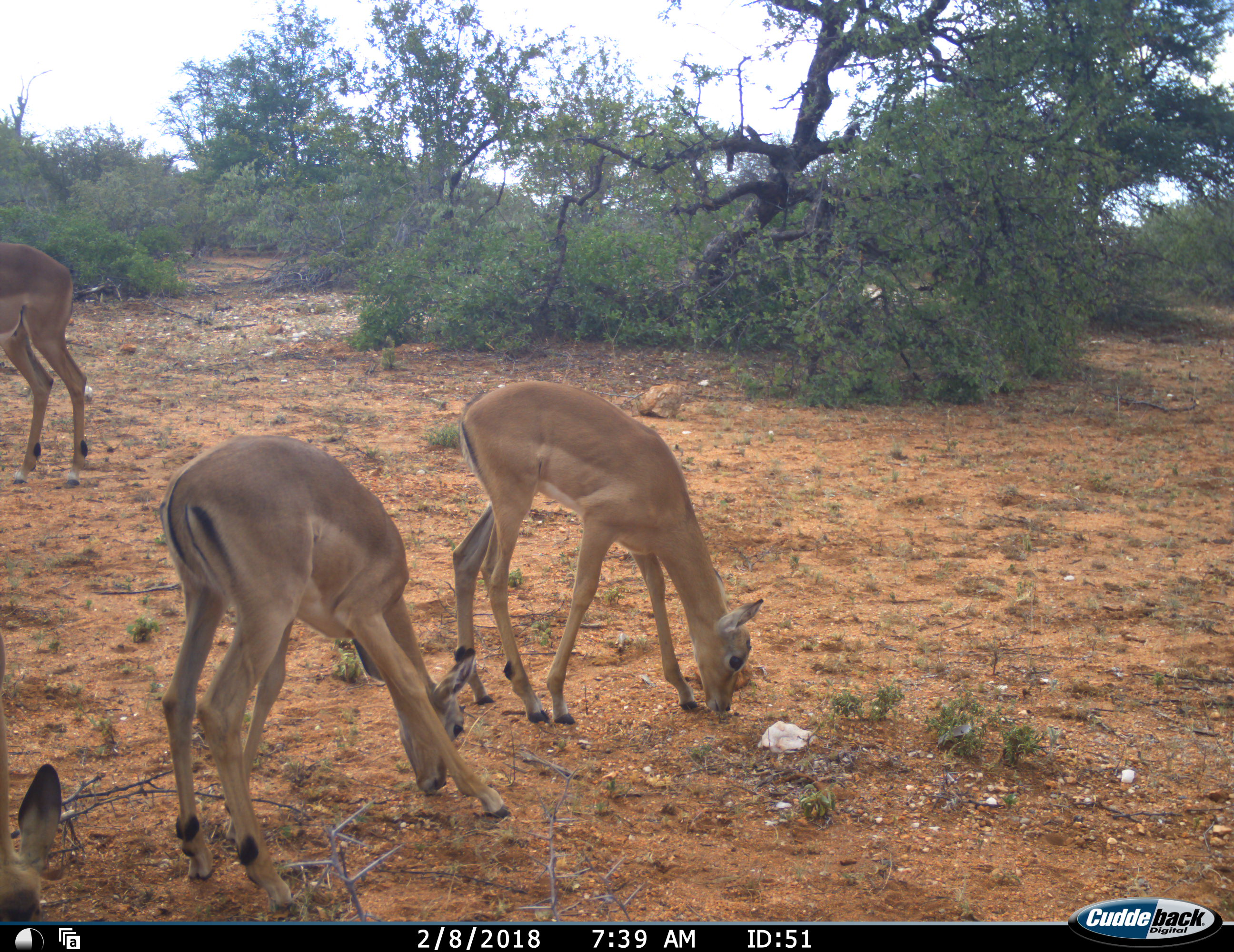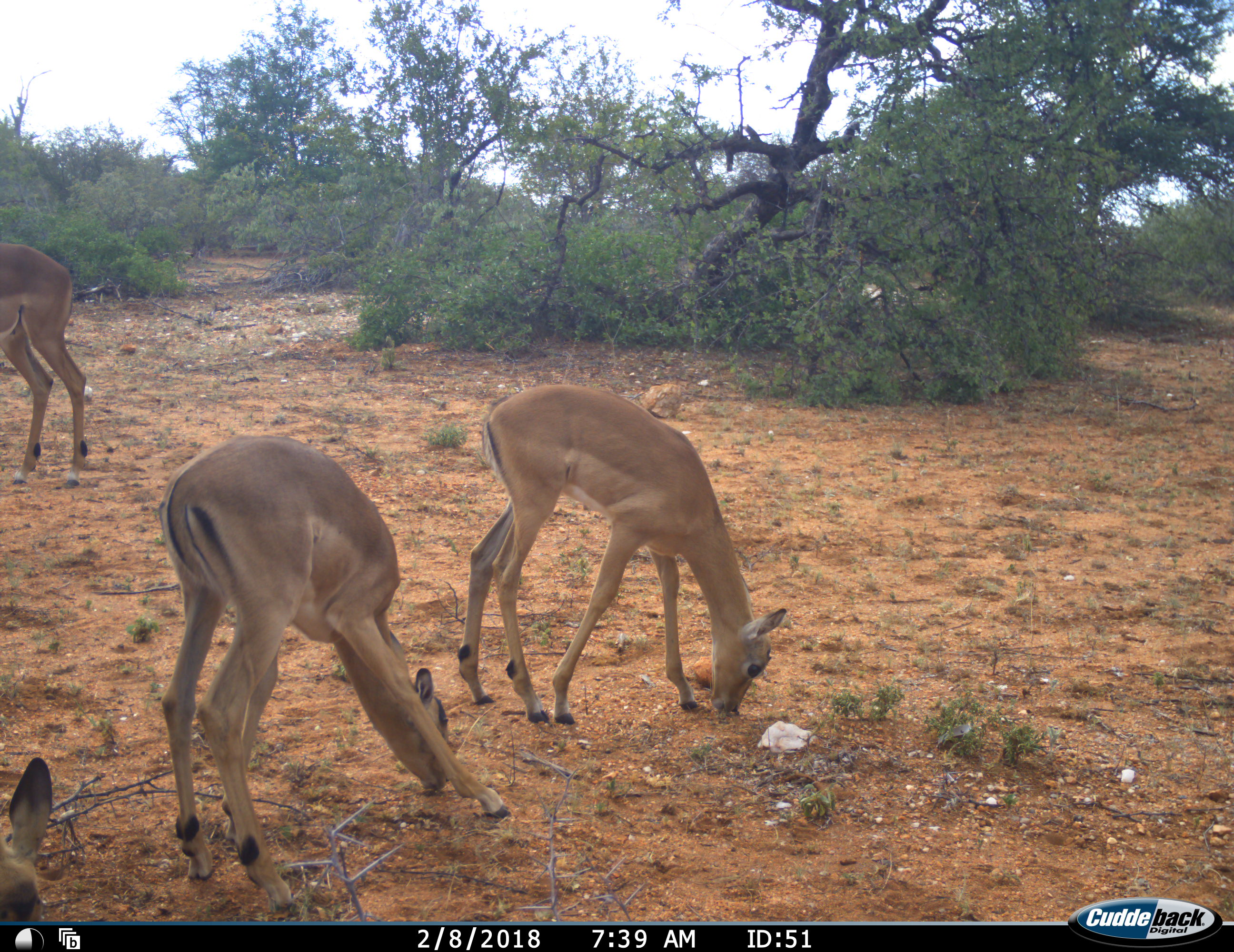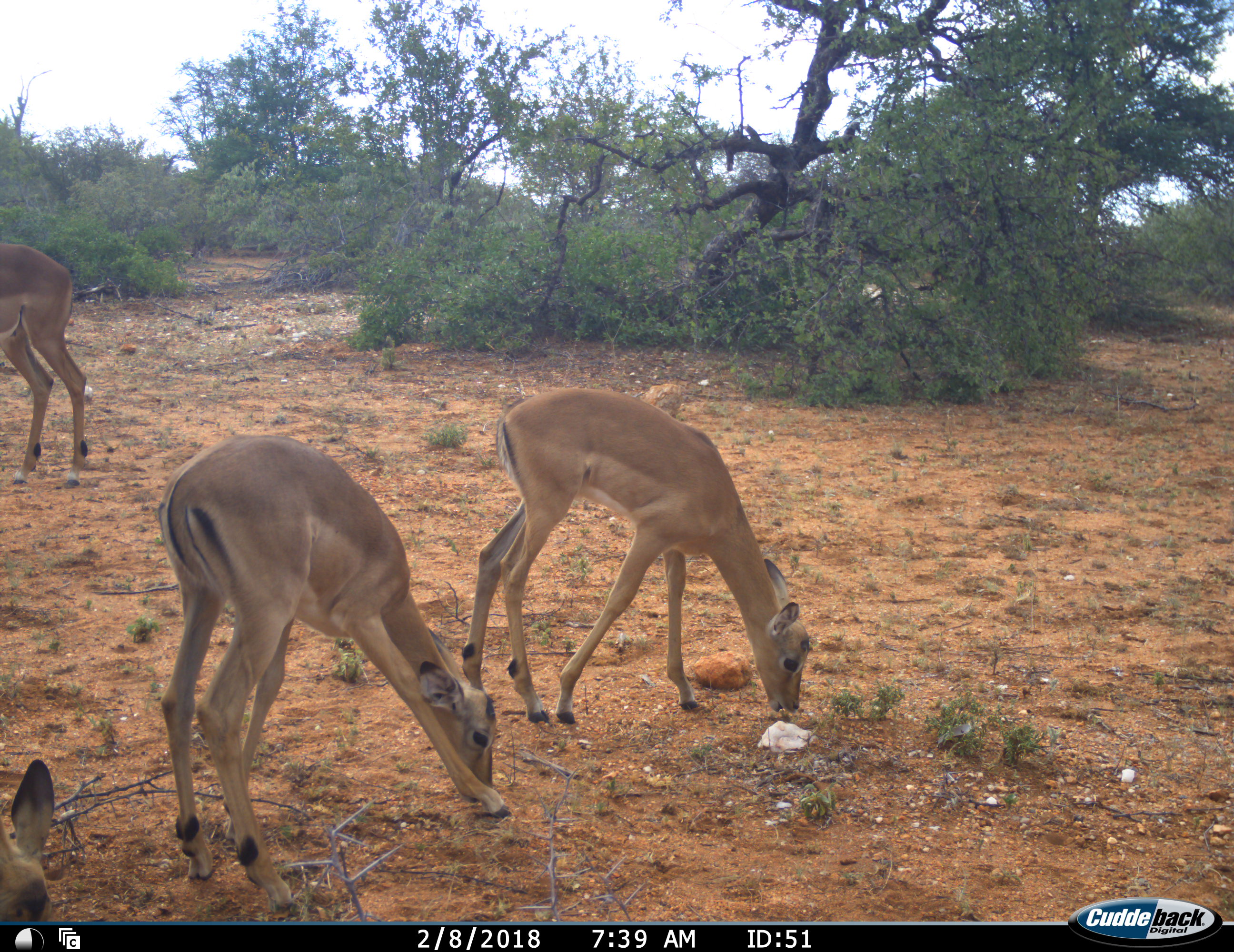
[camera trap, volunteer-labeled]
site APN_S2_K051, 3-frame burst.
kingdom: Animalia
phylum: Chordata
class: Mammalia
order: Artiodactyla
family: Bovidae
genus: Aepyceros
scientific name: Aepyceros melampus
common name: impala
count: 4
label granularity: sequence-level